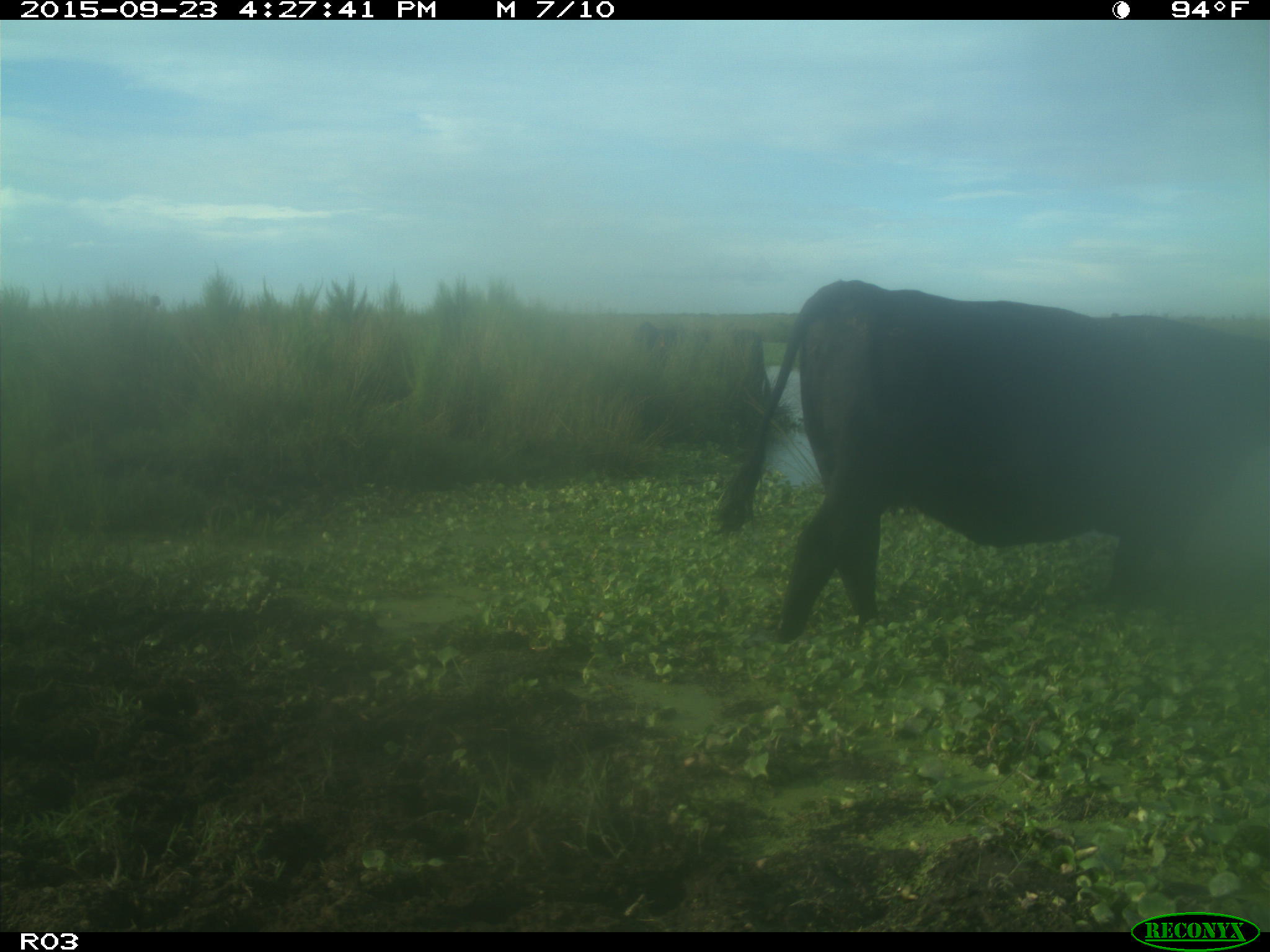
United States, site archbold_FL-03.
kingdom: Animalia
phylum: Chordata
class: Mammalia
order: Artiodactyla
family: Bovidae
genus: Bos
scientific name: Bos taurus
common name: domestic cow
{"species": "Bos taurus (domestic cow)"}